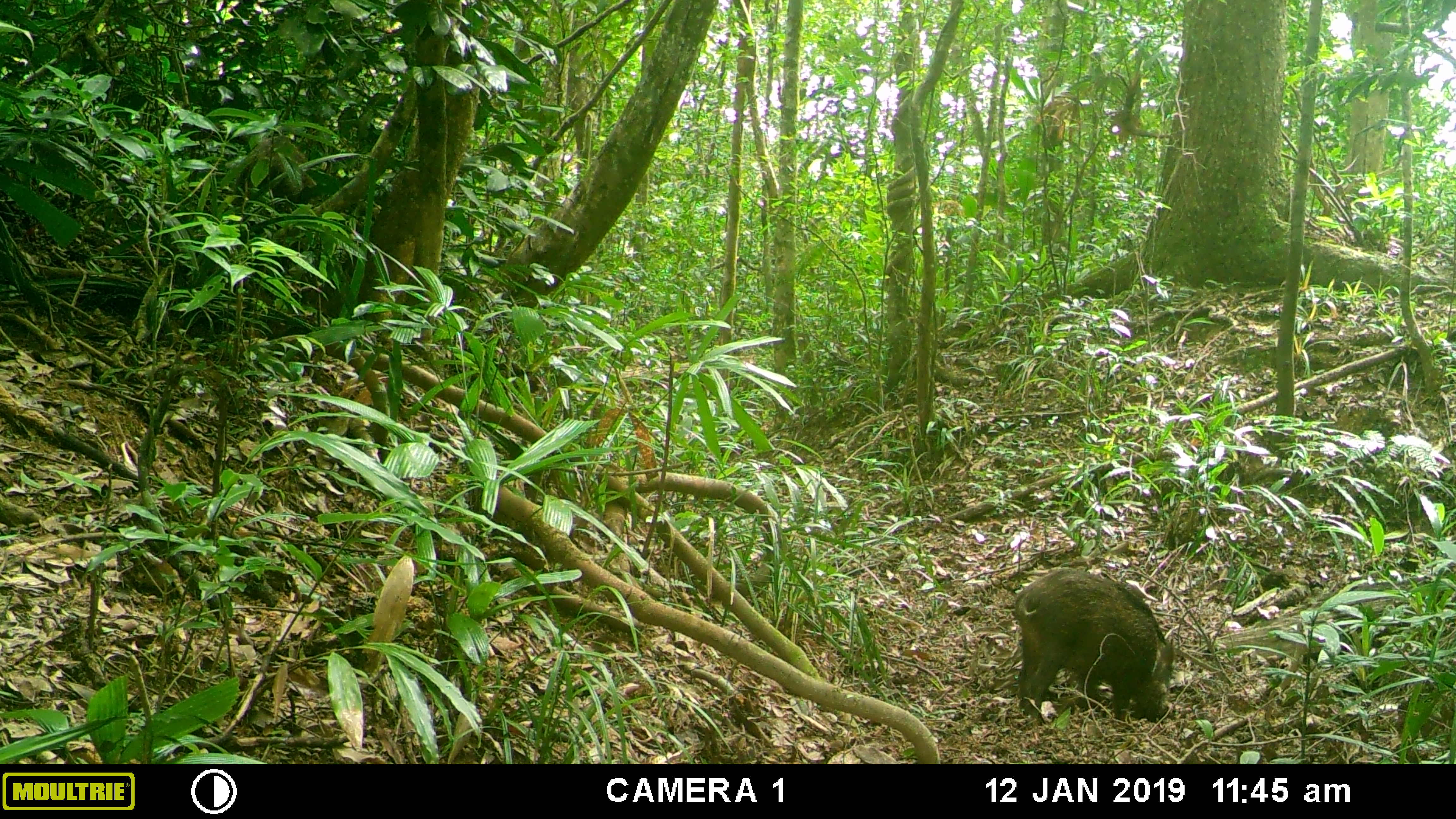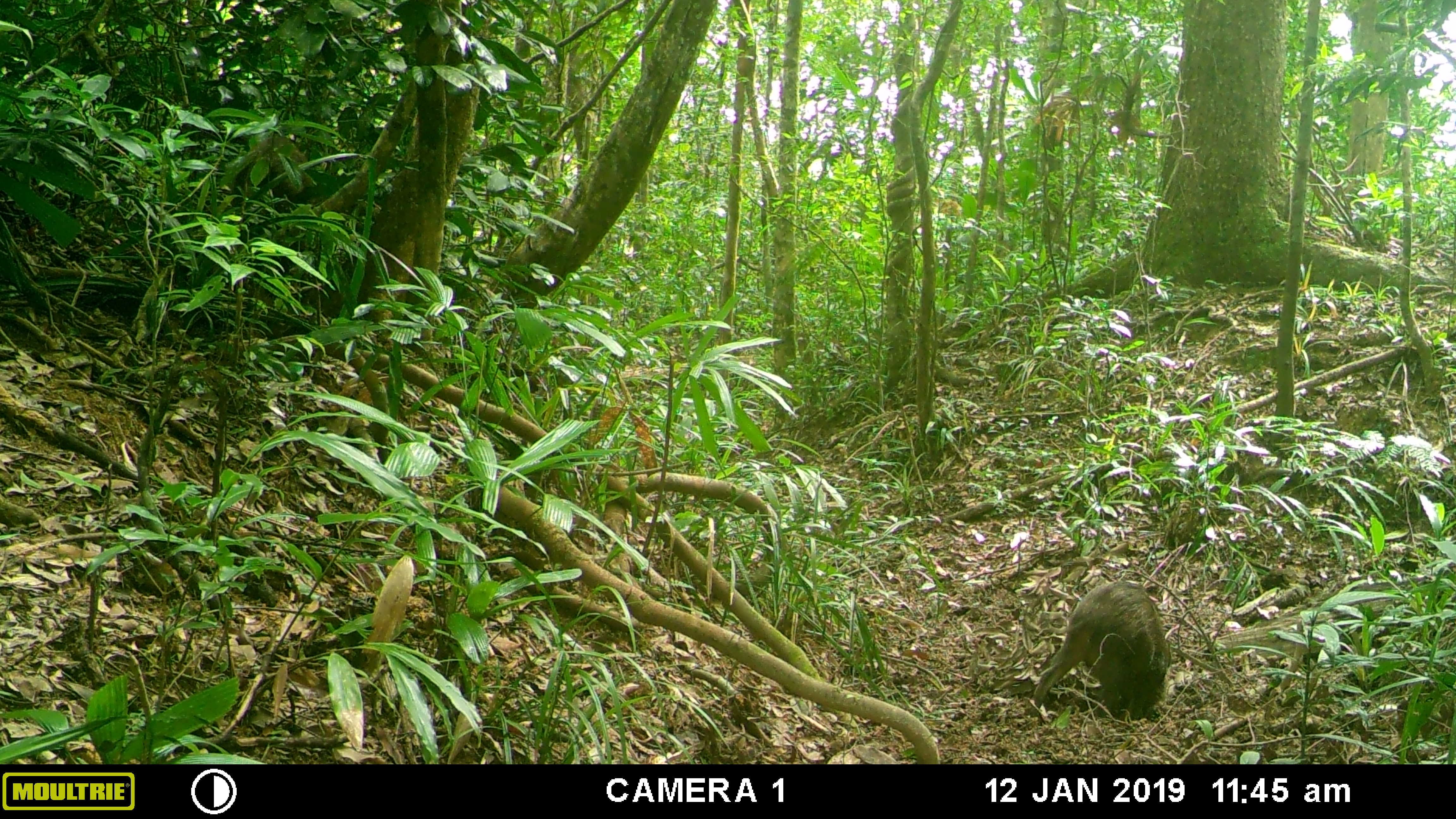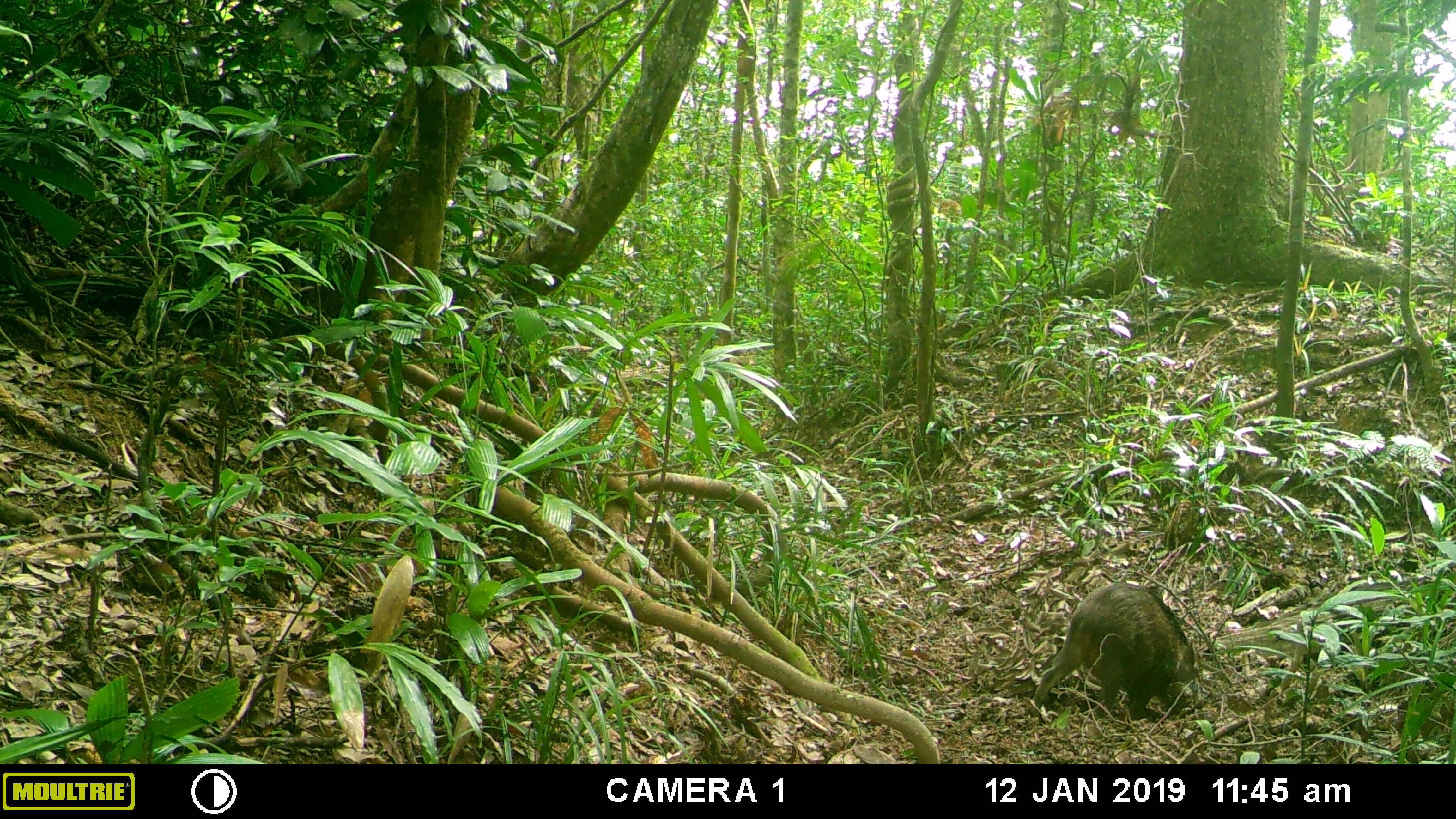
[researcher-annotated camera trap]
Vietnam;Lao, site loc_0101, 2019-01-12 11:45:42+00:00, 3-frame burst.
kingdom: Animalia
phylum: Chordata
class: Mammalia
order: Artiodactyla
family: Suidae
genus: Sus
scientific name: Sus scrofa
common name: eurasian wild pig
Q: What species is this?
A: Eurasian wild pig (Sus scrofa).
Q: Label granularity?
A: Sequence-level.